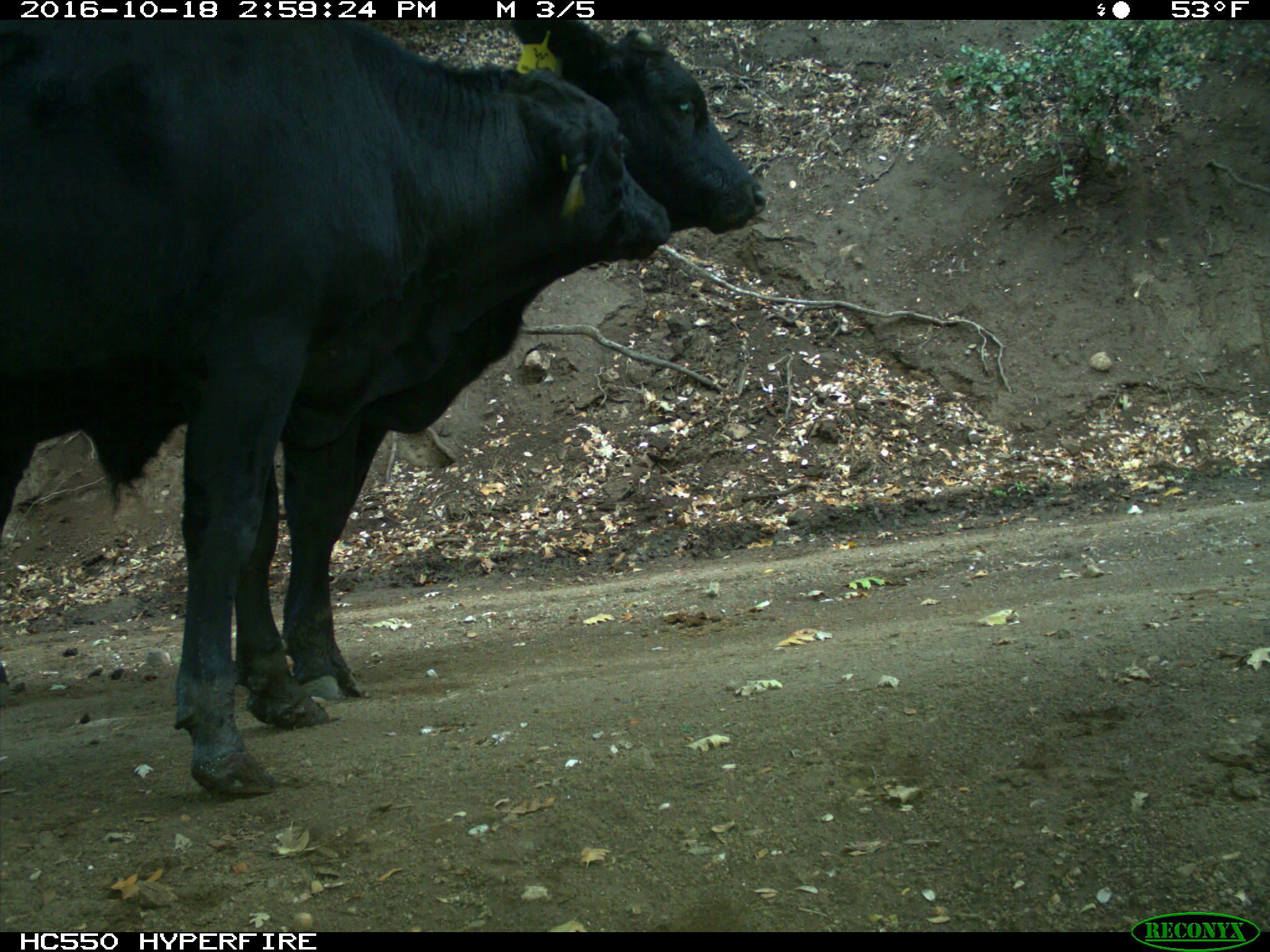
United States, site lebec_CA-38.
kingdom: Animalia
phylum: Chordata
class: Mammalia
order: Artiodactyla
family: Bovidae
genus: Bos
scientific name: Bos taurus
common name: domestic cow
Bos taurus (domestic cow).